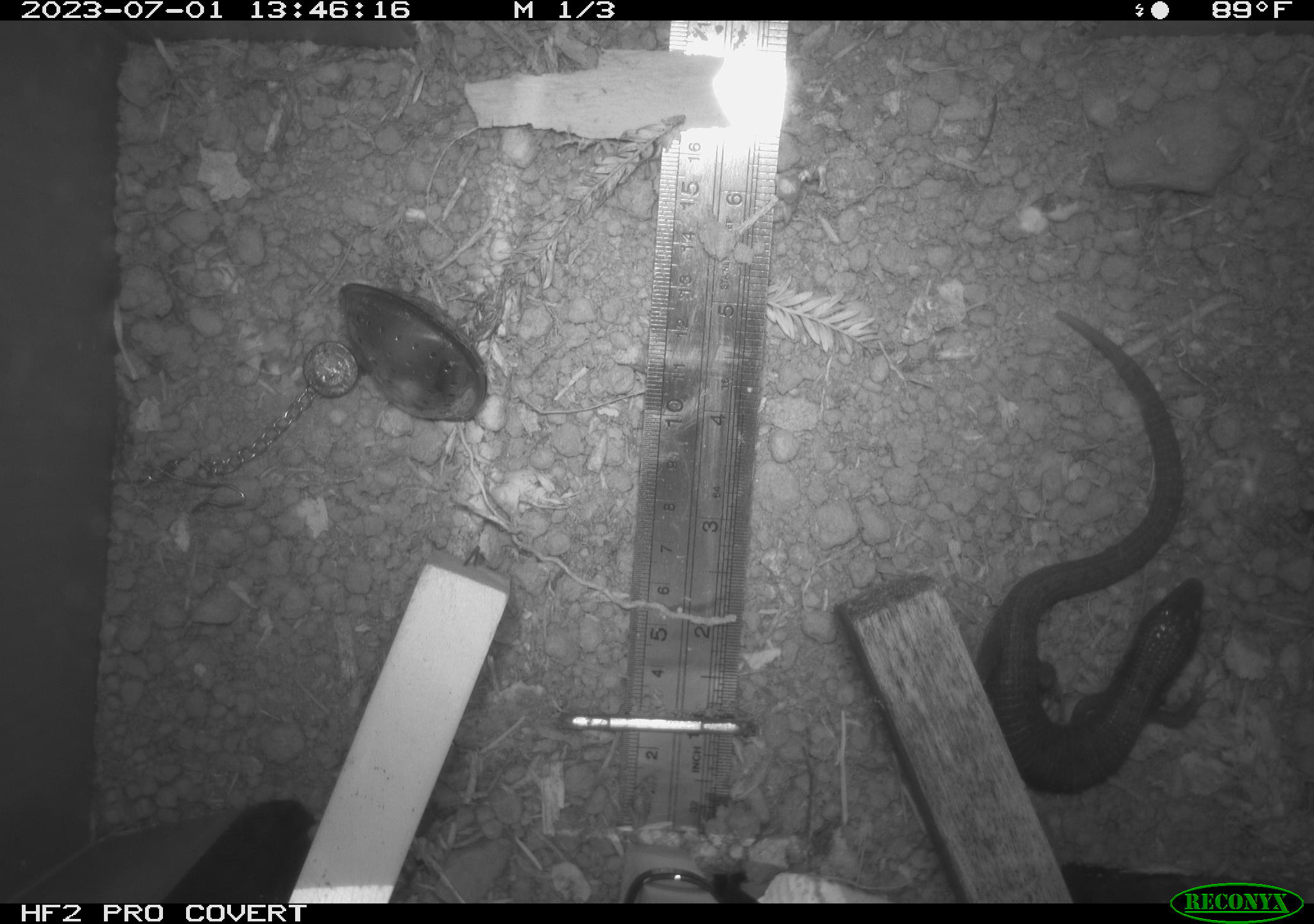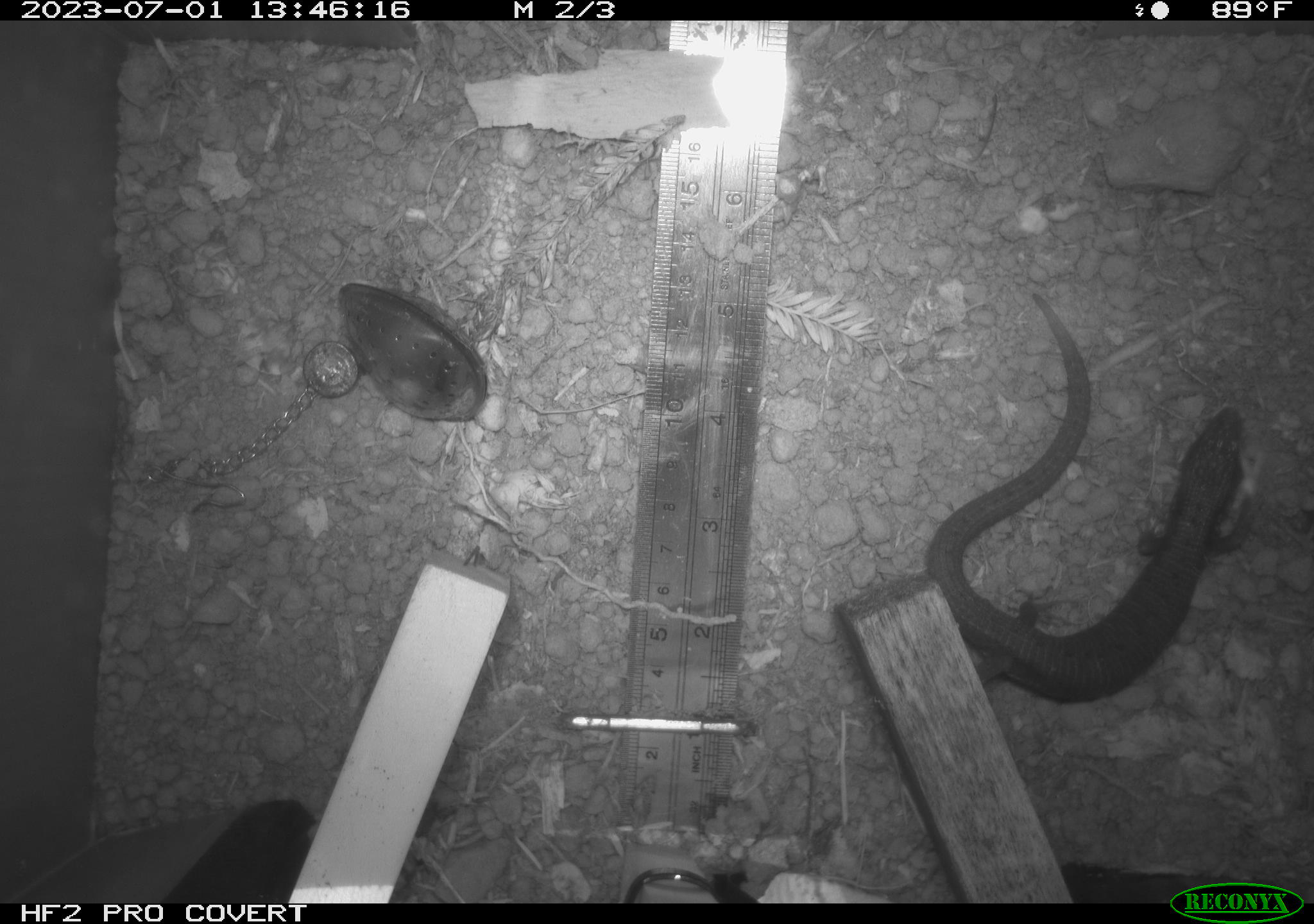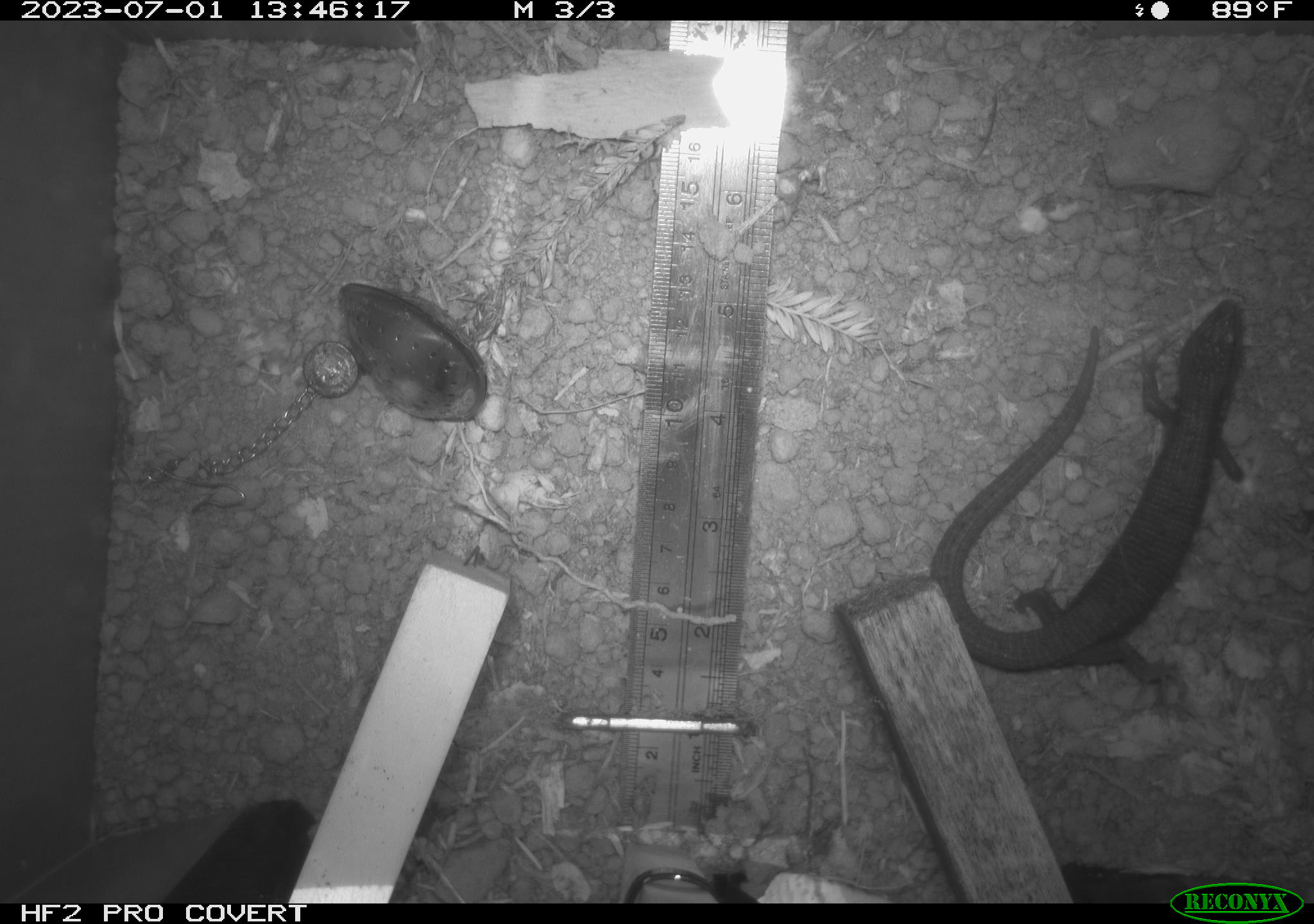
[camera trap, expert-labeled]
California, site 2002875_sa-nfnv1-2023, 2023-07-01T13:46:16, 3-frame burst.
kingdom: Animalia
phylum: Chordata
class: Reptilia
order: Squamata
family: Anguidae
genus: Elgaria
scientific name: Elgaria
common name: alligator lizards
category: elgaria species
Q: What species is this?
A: Elgaria species (alligator lizards) (Elgaria).